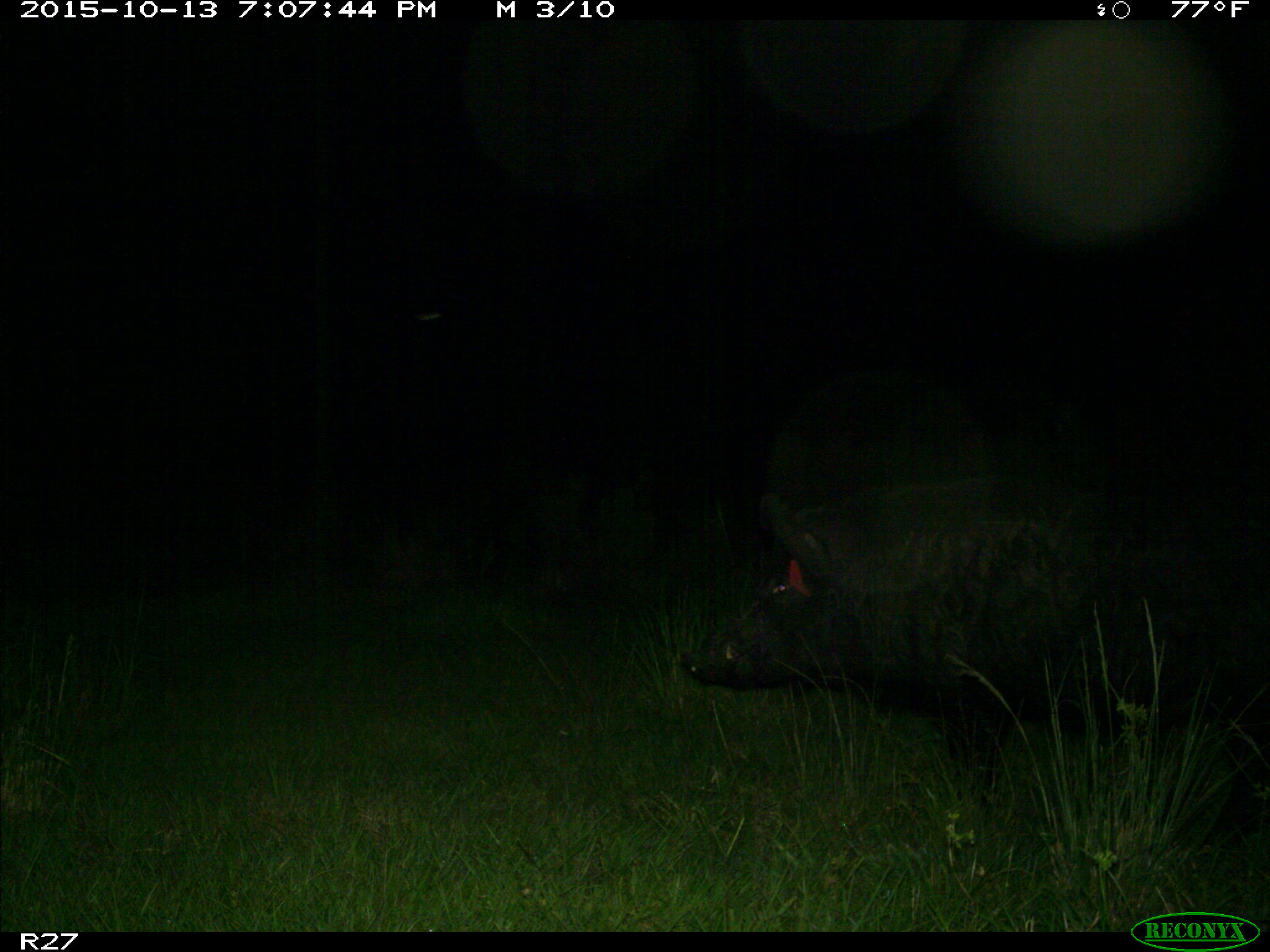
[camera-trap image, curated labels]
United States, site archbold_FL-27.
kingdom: Animalia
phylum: Chordata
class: Mammalia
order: Artiodactyla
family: Suidae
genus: Sus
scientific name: Sus scrofa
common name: wild boar